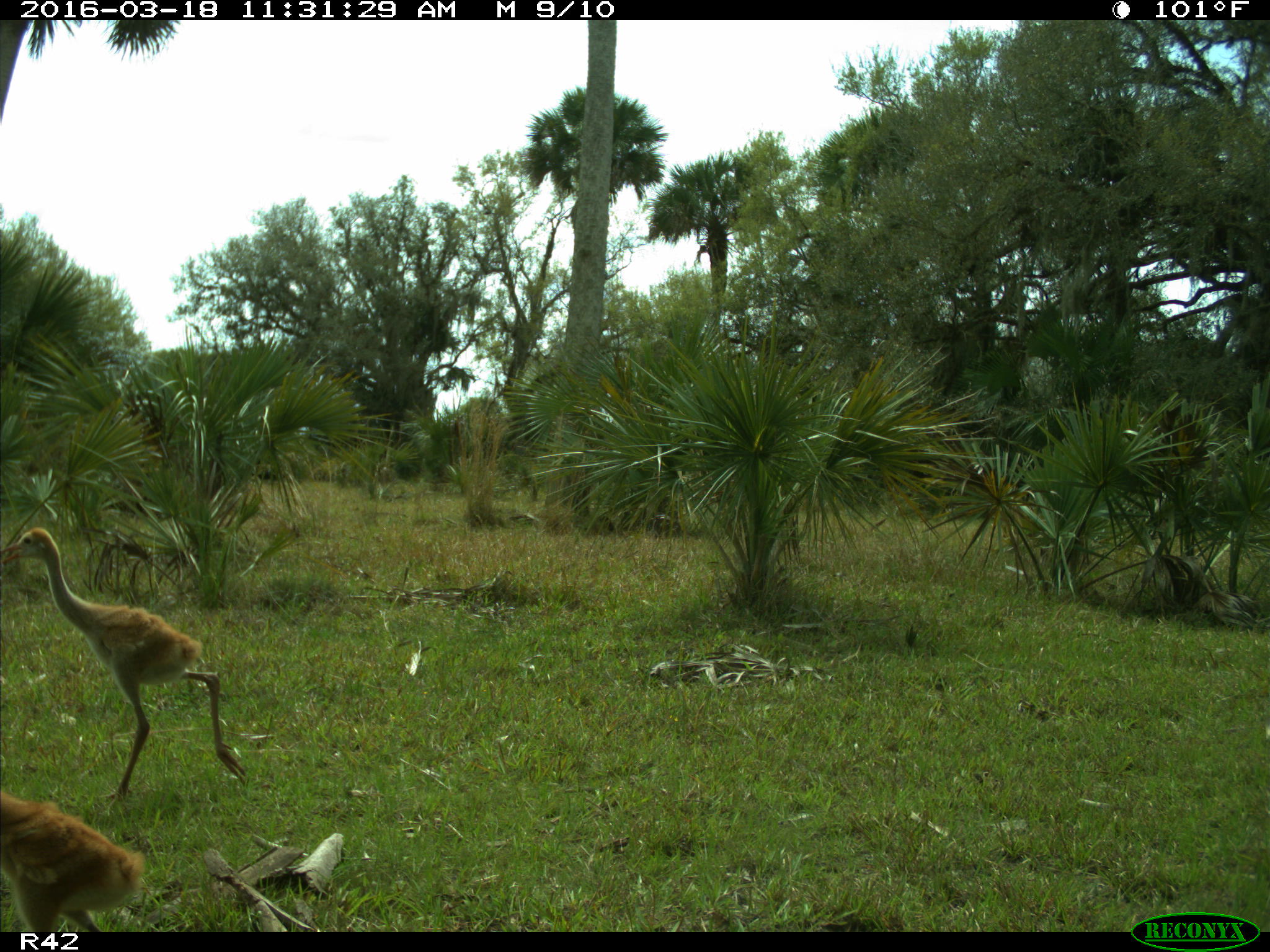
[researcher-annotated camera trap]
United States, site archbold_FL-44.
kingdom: Animalia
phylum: Chordata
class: Aves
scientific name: Aves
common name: birds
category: unidentified bird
Unidentified bird (birds) (Aves).